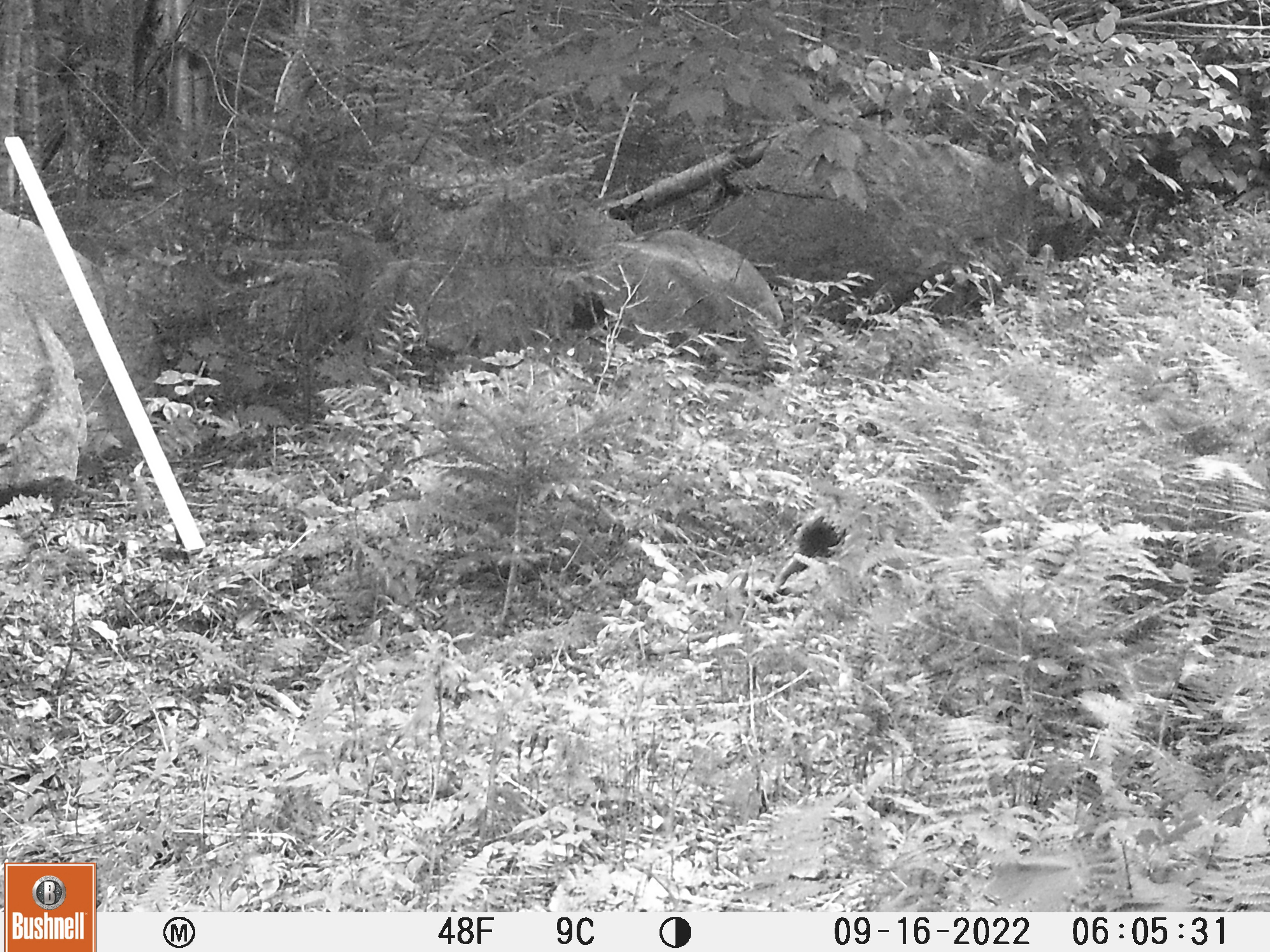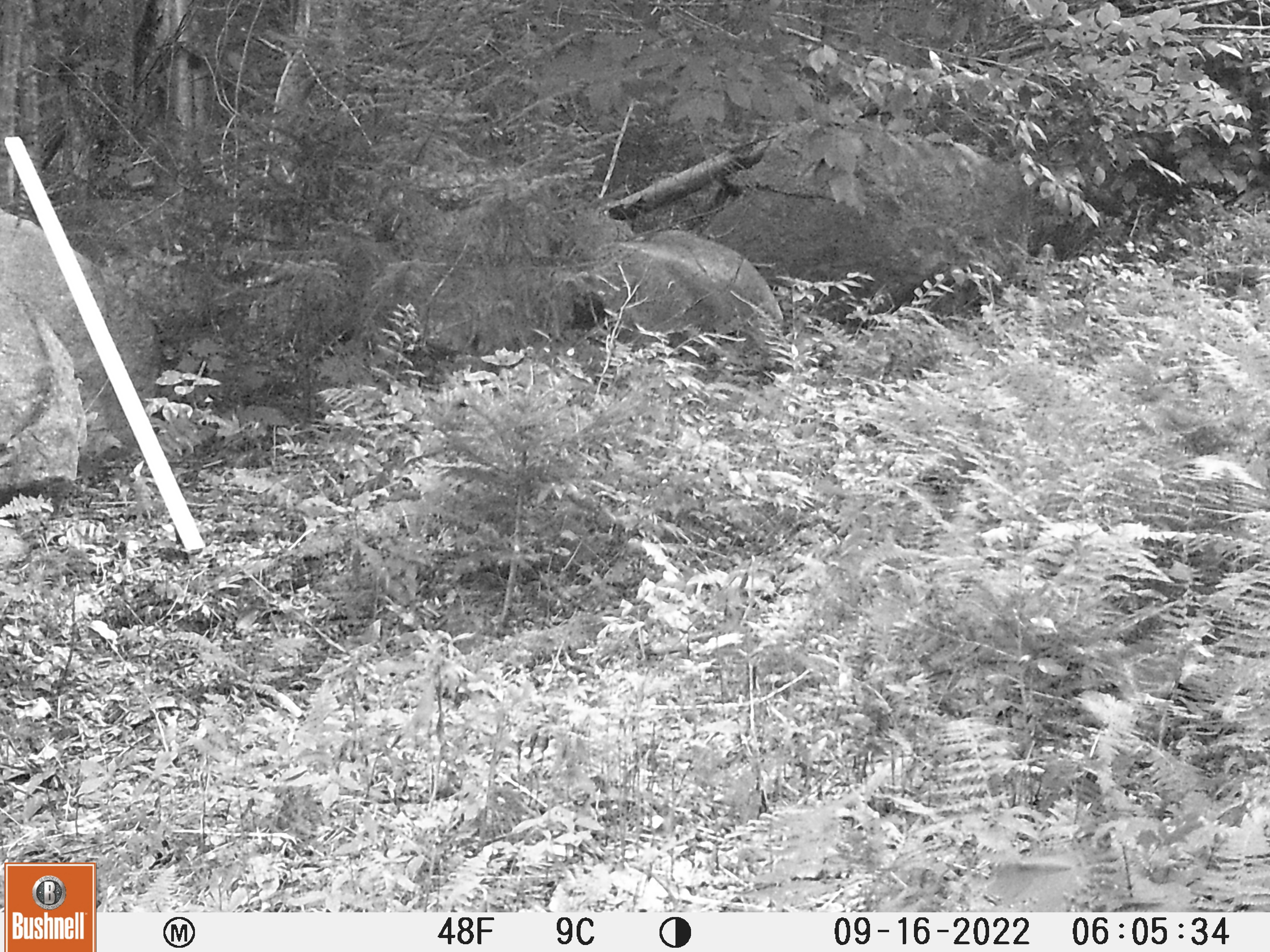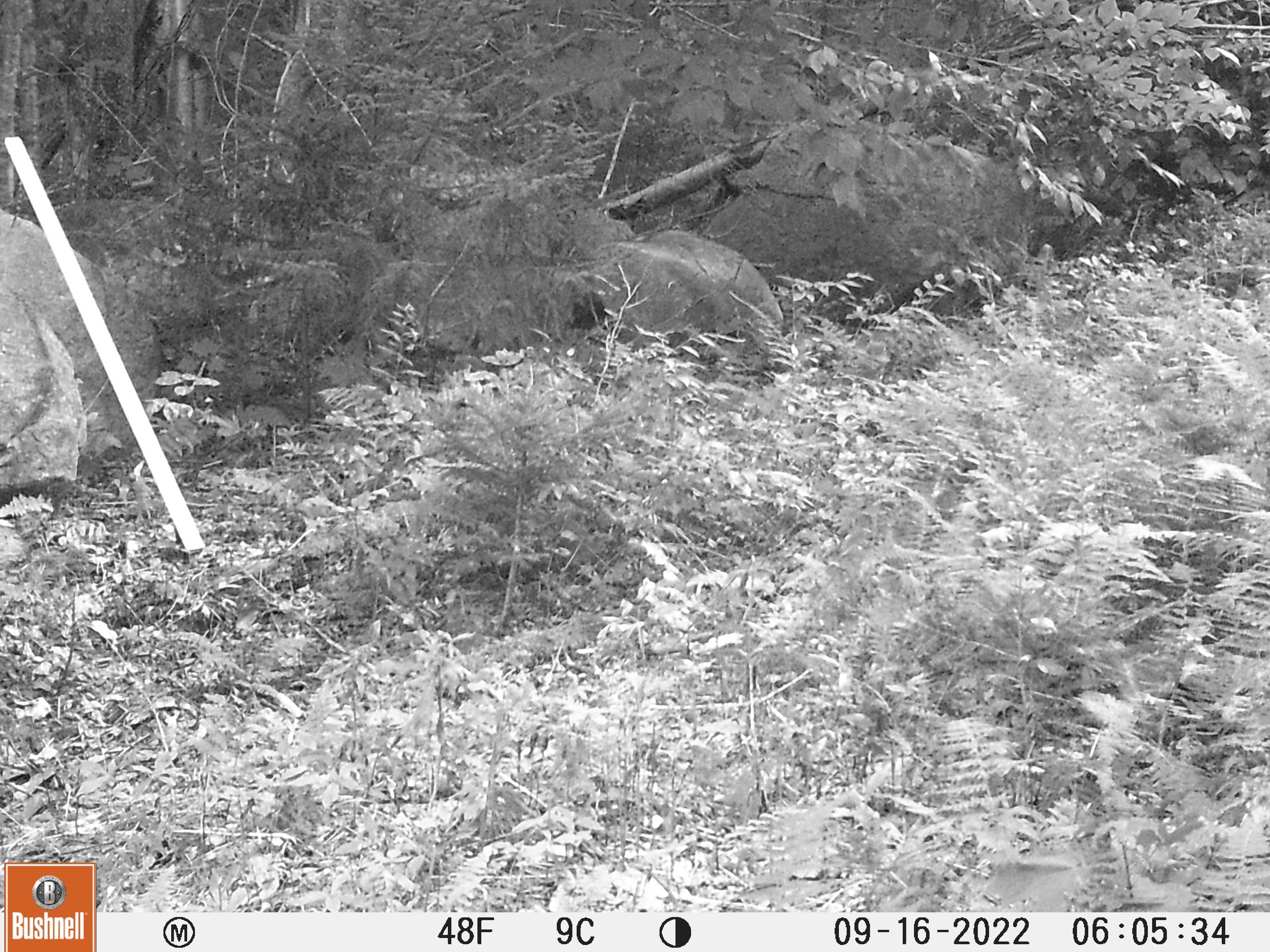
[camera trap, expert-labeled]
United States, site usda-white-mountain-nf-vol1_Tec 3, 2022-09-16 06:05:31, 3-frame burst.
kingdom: Animalia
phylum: Chordata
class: Mammalia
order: Rodentia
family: Erethizontidae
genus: Erethizon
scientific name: Erethizon dorsatum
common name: porcupine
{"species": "porcupine (Erethizon dorsatum)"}